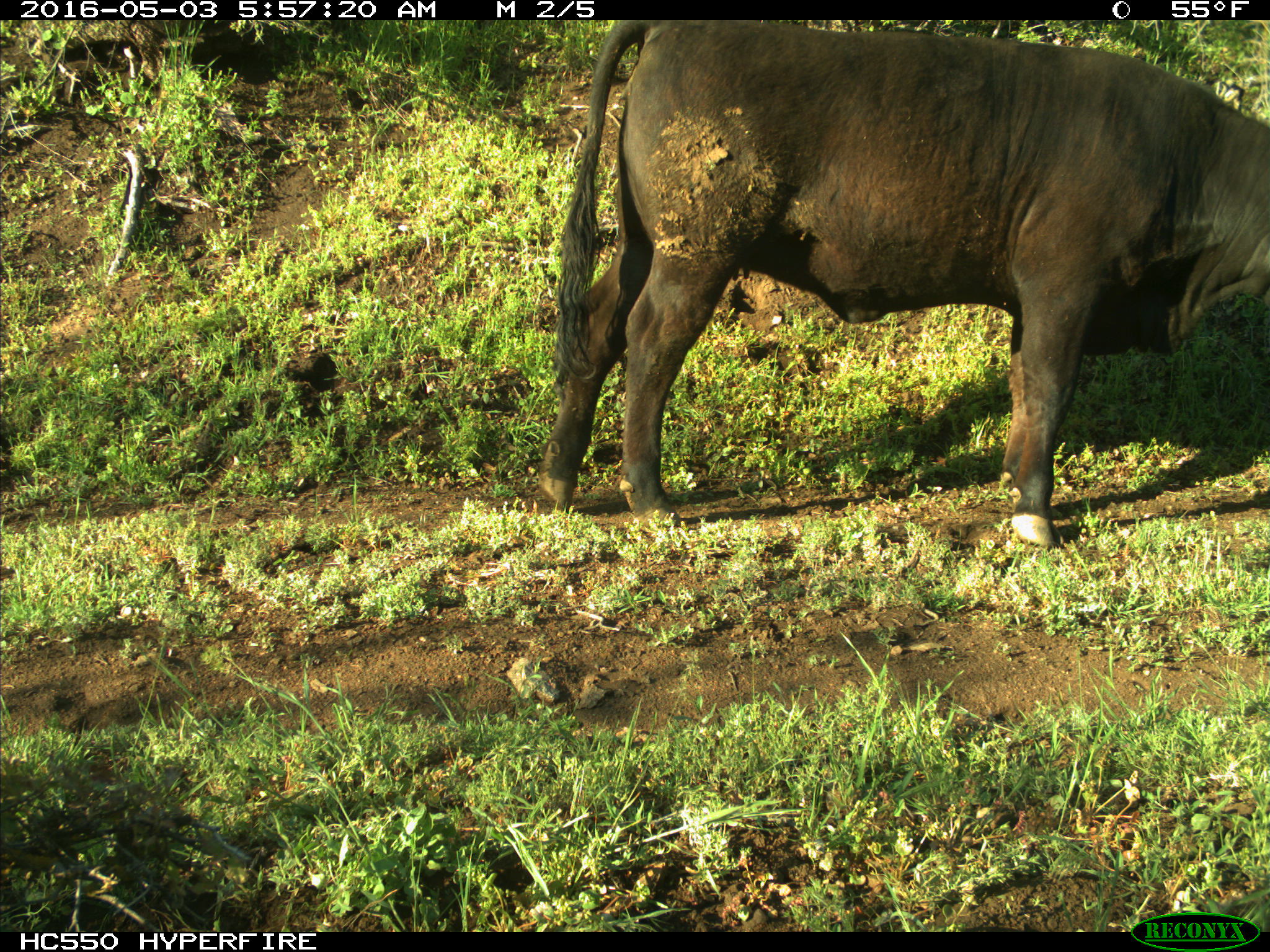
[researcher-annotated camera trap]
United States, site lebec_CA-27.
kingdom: Animalia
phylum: Chordata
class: Mammalia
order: Artiodactyla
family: Bovidae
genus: Bos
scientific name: Bos taurus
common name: domestic cow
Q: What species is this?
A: Bos taurus (domestic cow).